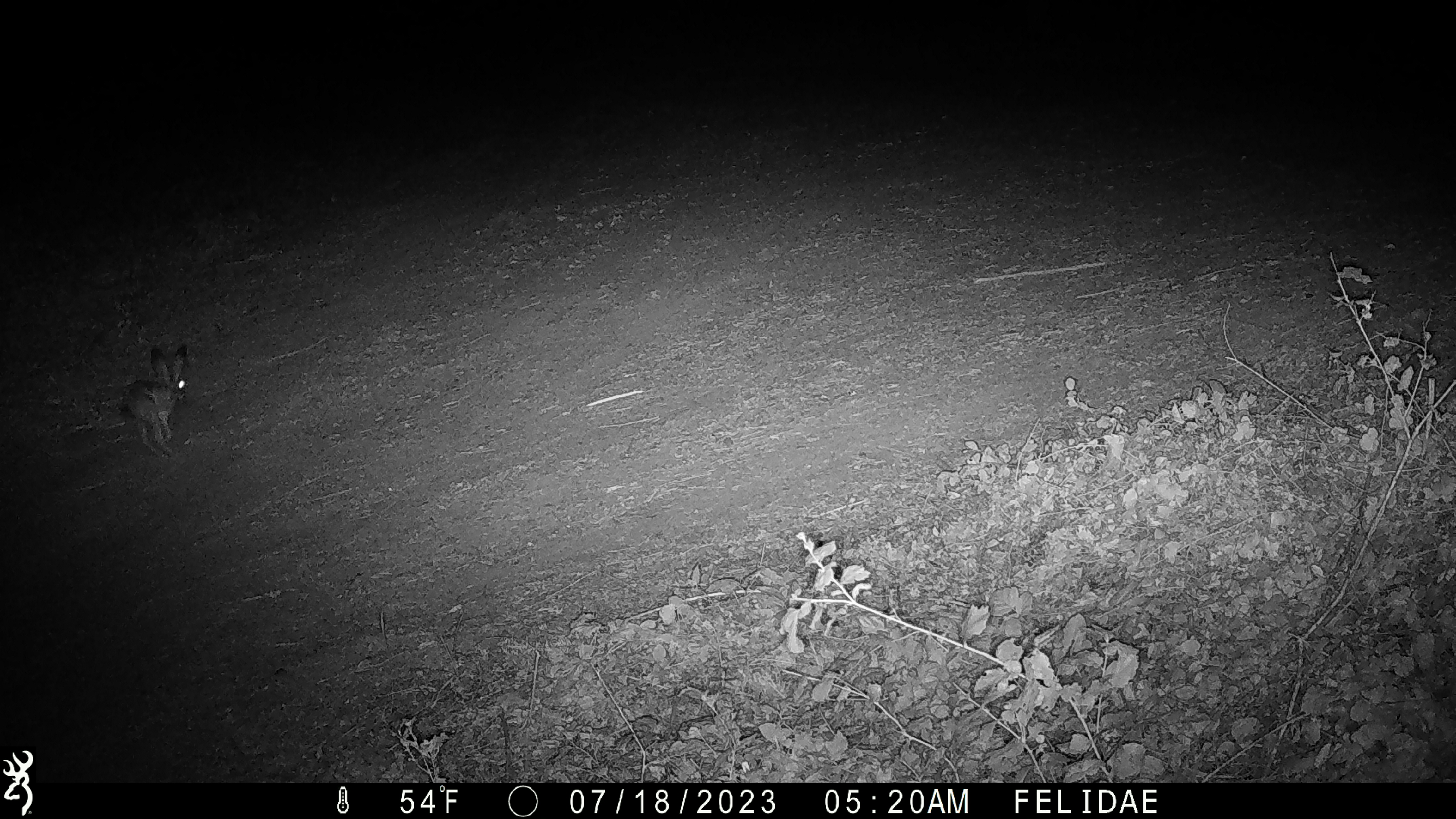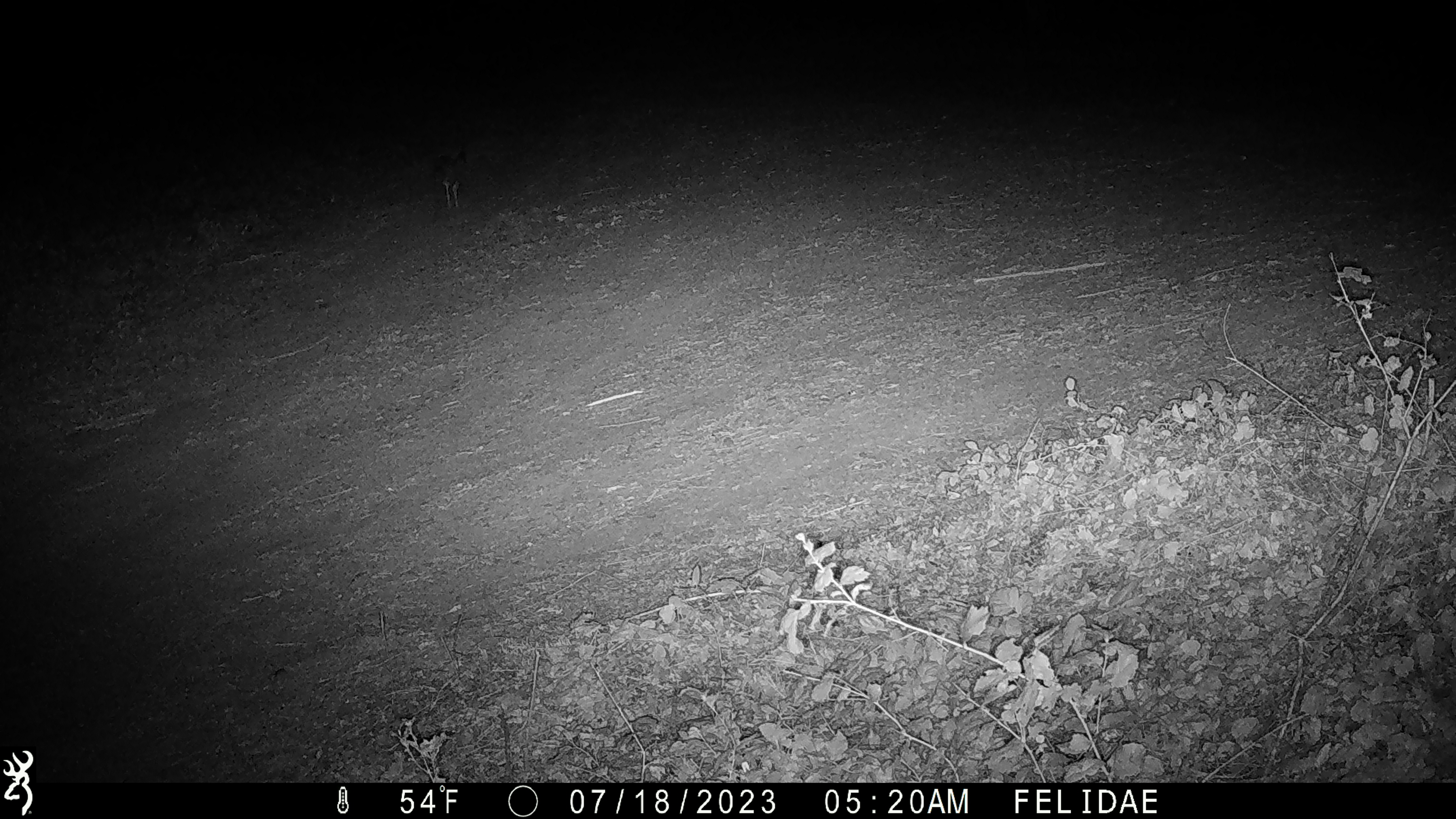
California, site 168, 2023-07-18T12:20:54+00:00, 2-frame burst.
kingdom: Animalia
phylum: Chordata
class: Mammalia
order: Lagomorpha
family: Leporidae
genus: Lepus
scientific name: Lepus californicus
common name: black-tailed jackrabbit